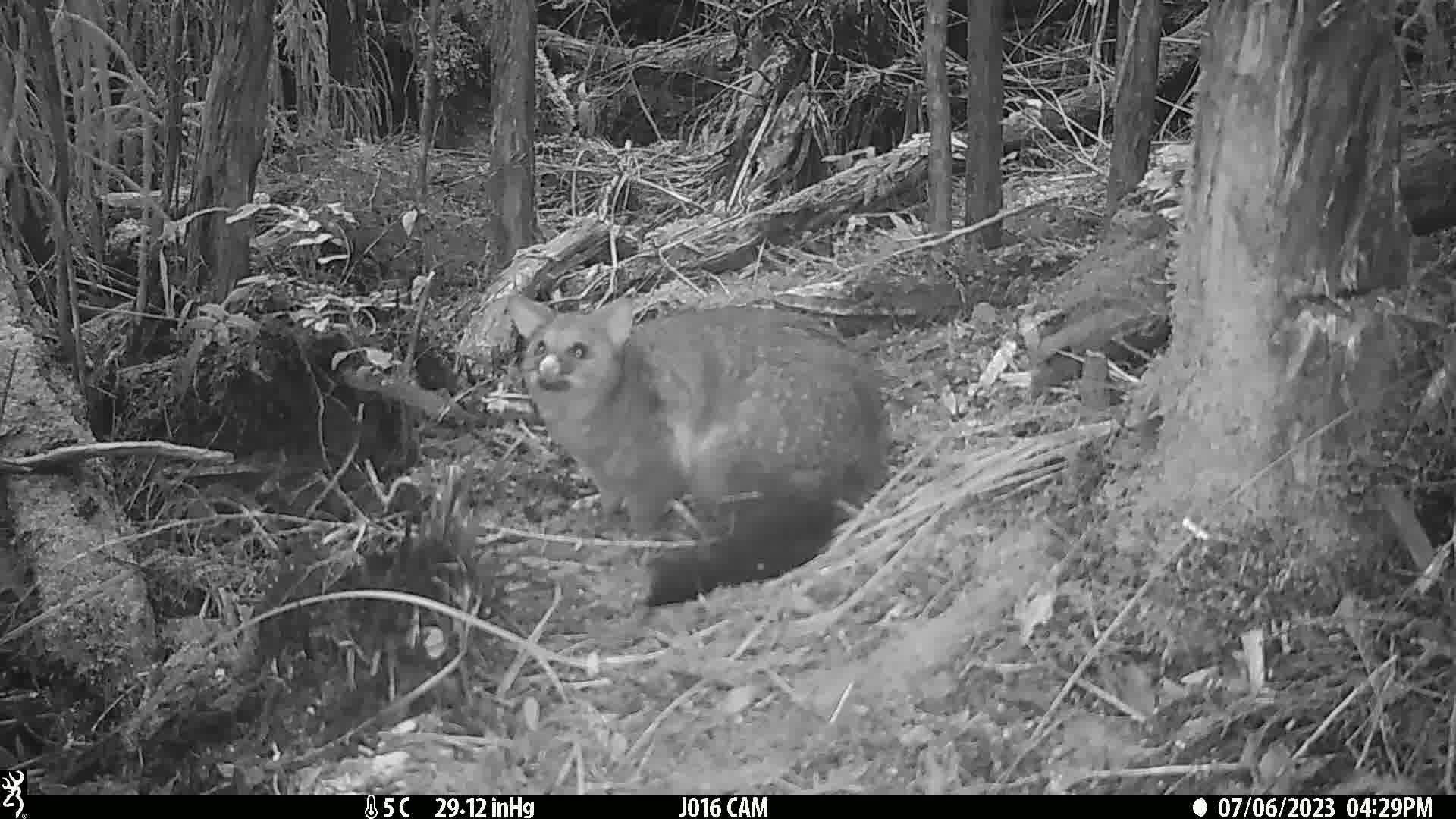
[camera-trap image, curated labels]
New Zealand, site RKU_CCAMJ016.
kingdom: Animalia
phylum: Chordata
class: Mammalia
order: Diprotodontia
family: Phalangeridae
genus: Trichosurus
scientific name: Trichosurus vulpecula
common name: common brushtail possum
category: possum